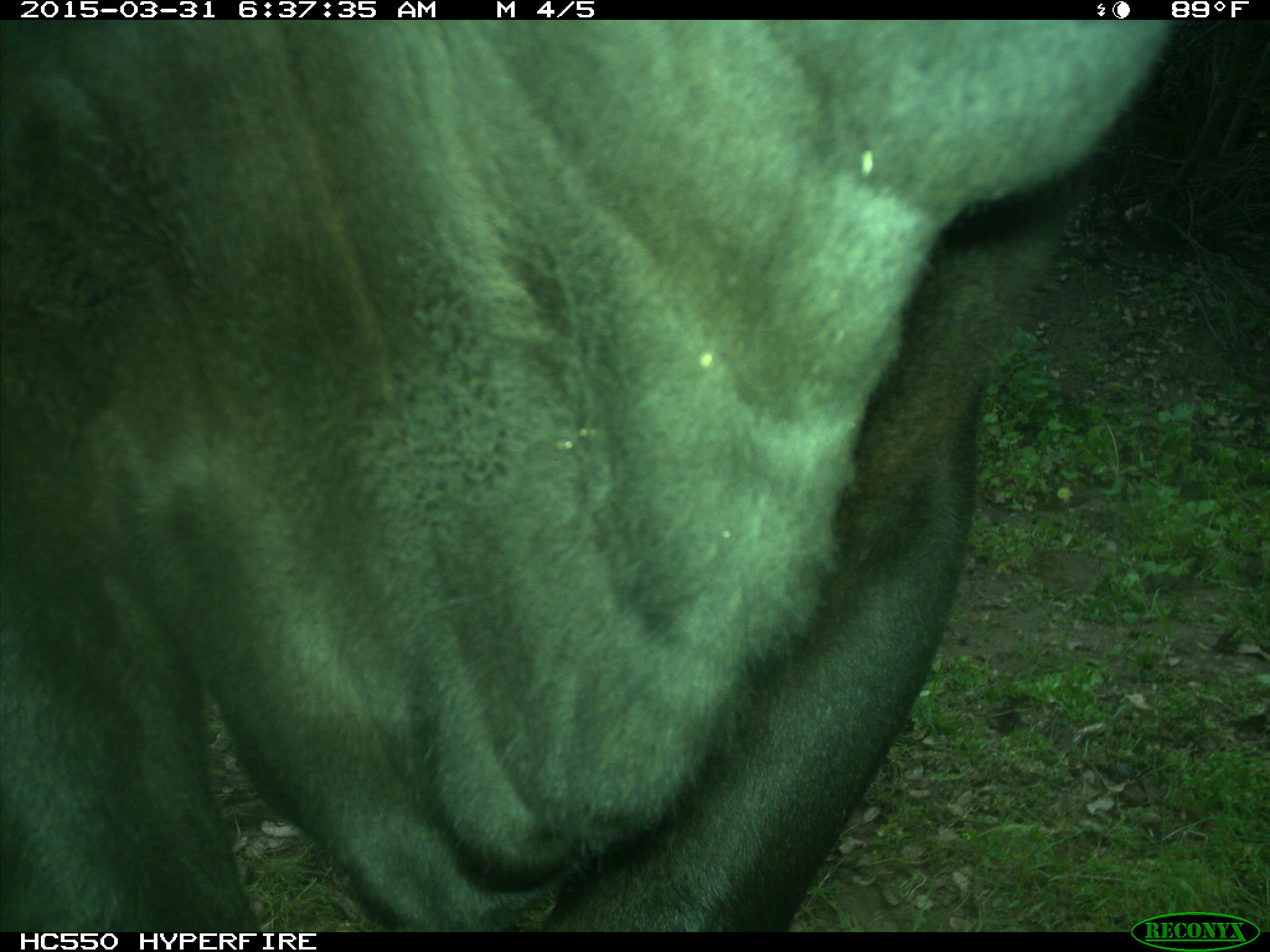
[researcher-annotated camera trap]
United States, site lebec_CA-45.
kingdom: Animalia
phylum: Chordata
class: Mammalia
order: Artiodactyla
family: Bovidae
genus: Bos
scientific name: Bos taurus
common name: domestic cow